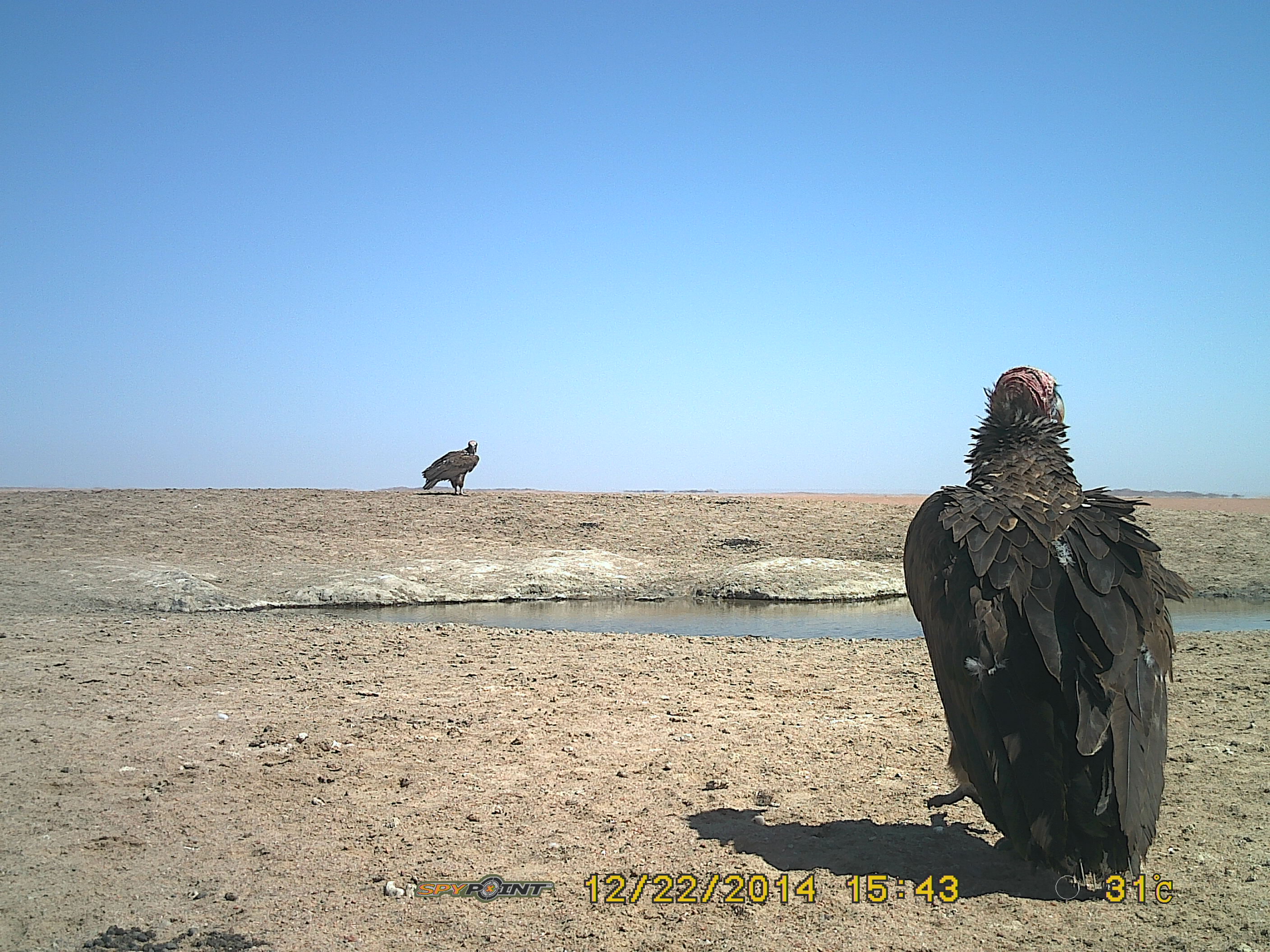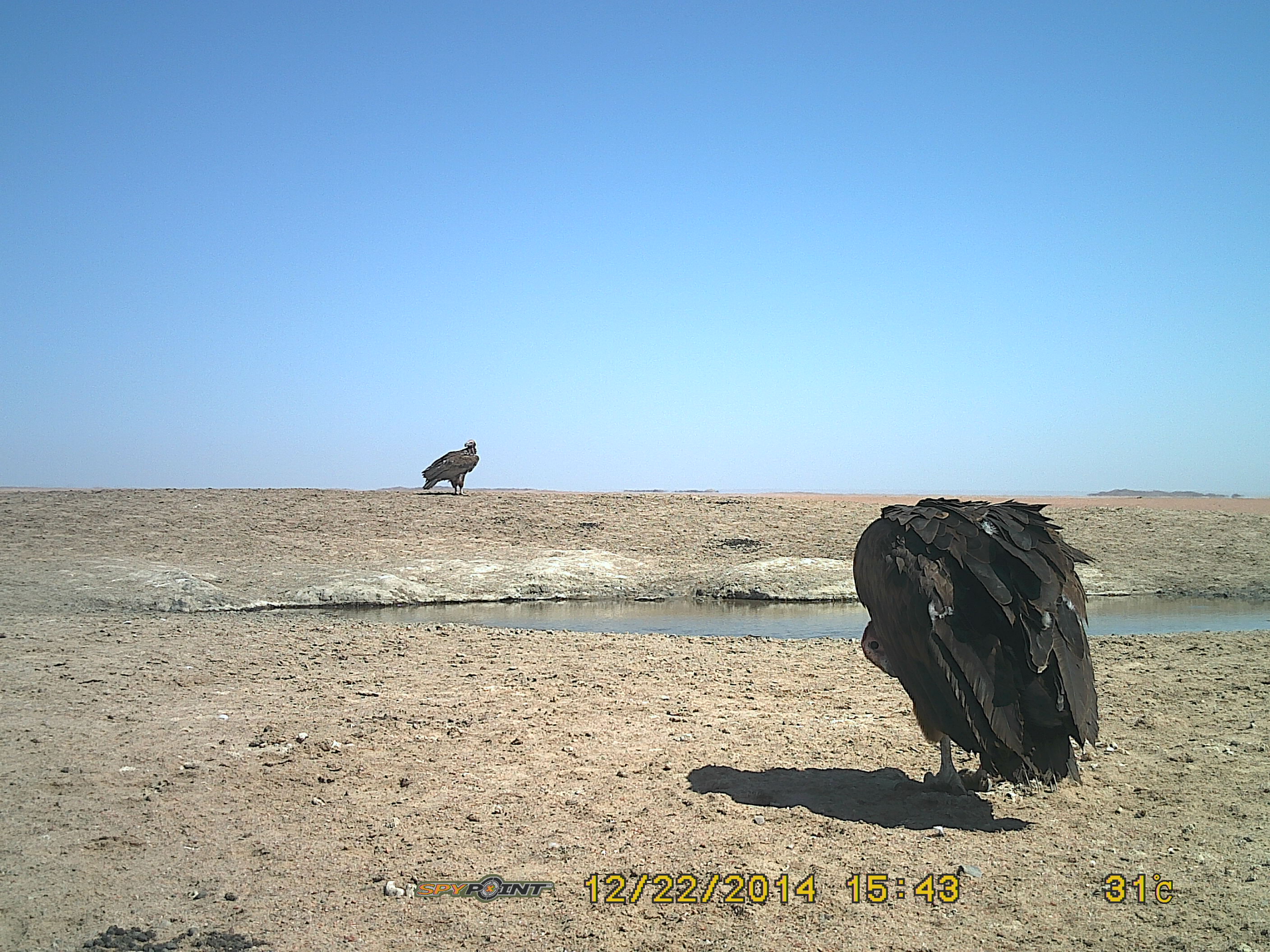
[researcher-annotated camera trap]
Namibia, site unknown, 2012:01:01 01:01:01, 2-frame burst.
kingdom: Animalia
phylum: Chordata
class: Aves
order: Accipitriformes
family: Accipitridae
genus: Torgos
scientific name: Torgos tracheliotos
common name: lappet-faced vulture